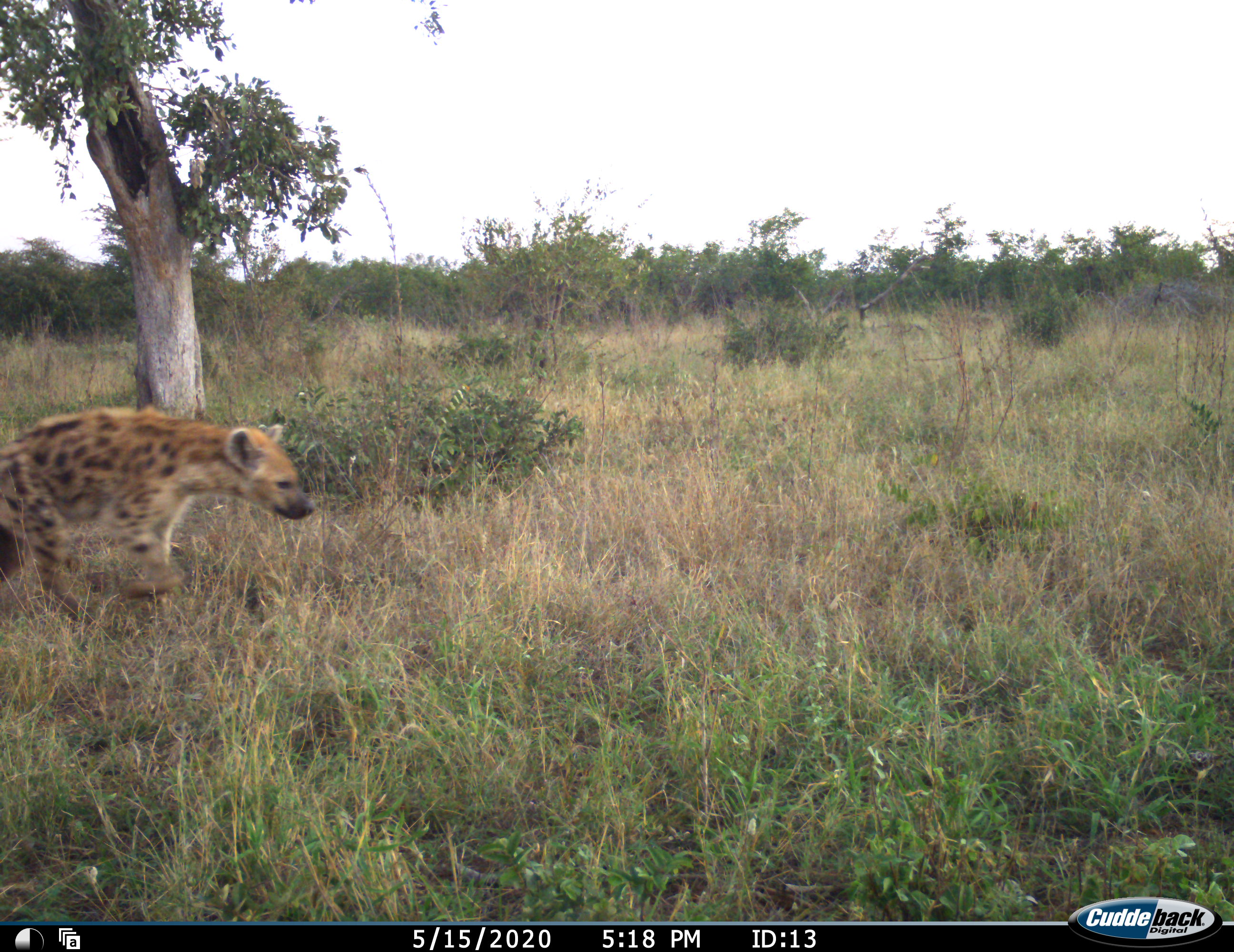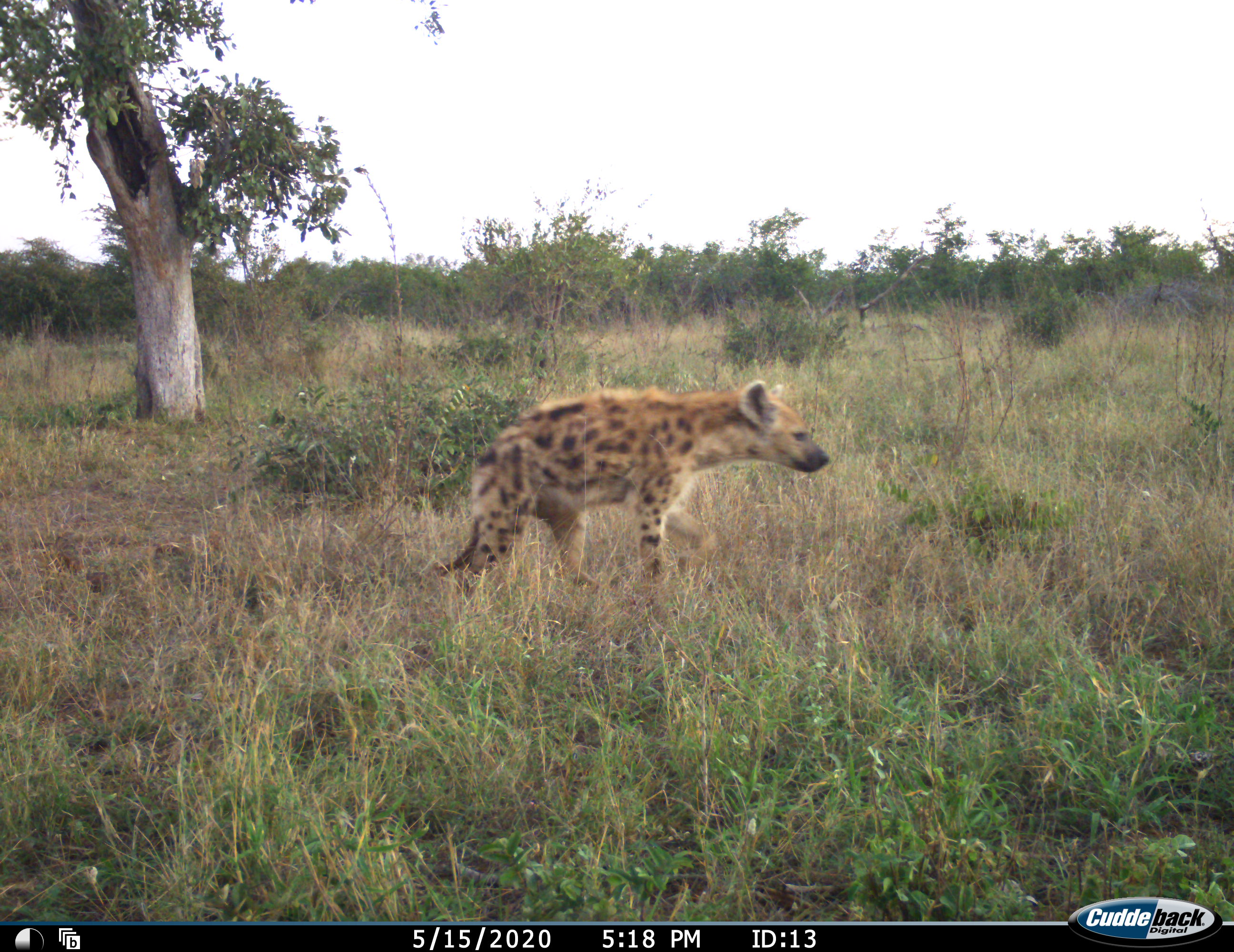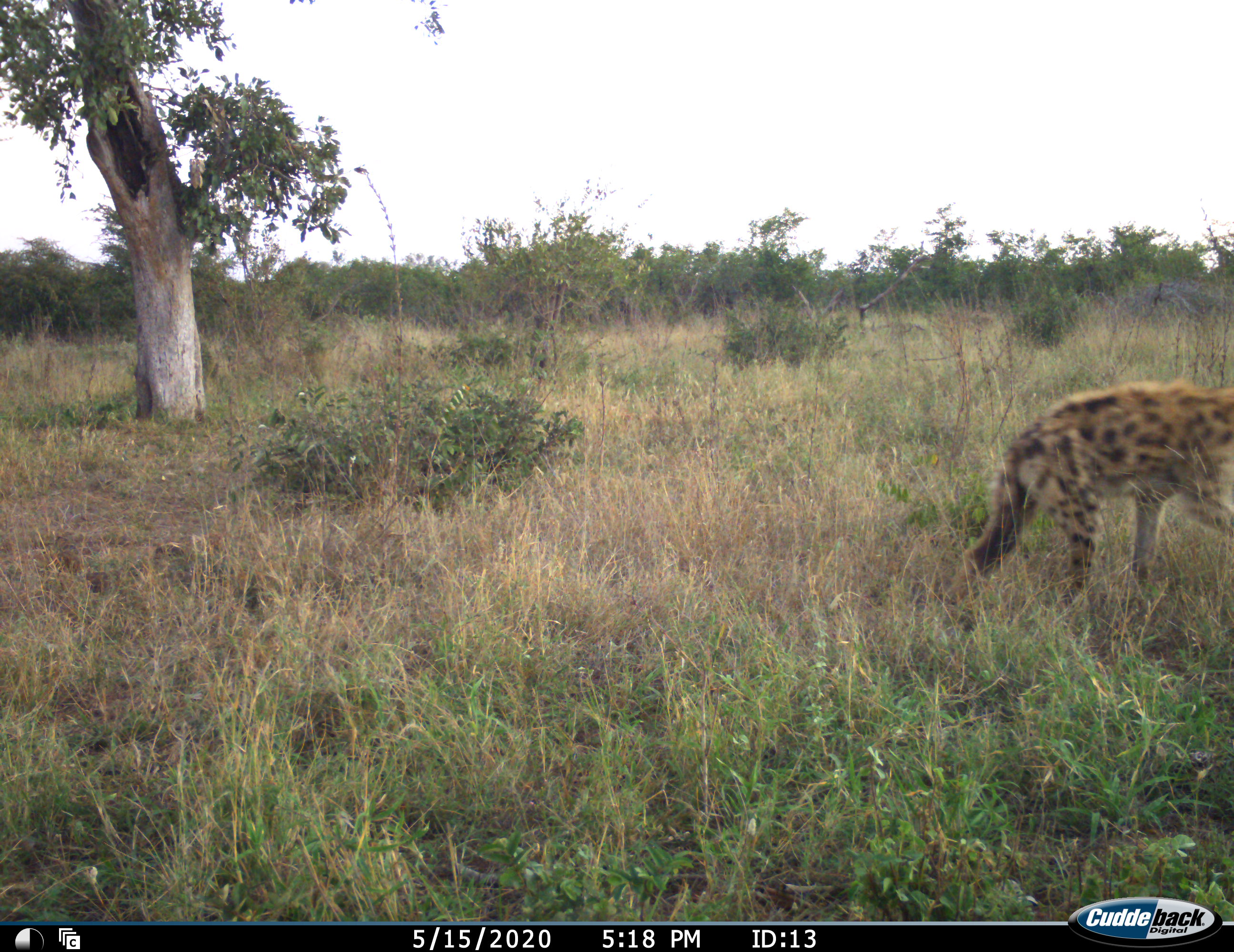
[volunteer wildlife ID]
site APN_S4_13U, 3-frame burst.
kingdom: Animalia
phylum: Chordata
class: Mammalia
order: Carnivora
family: Hyaenidae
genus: Crocuta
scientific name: Crocuta crocuta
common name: spotted hyena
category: hyenaspotted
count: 1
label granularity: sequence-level